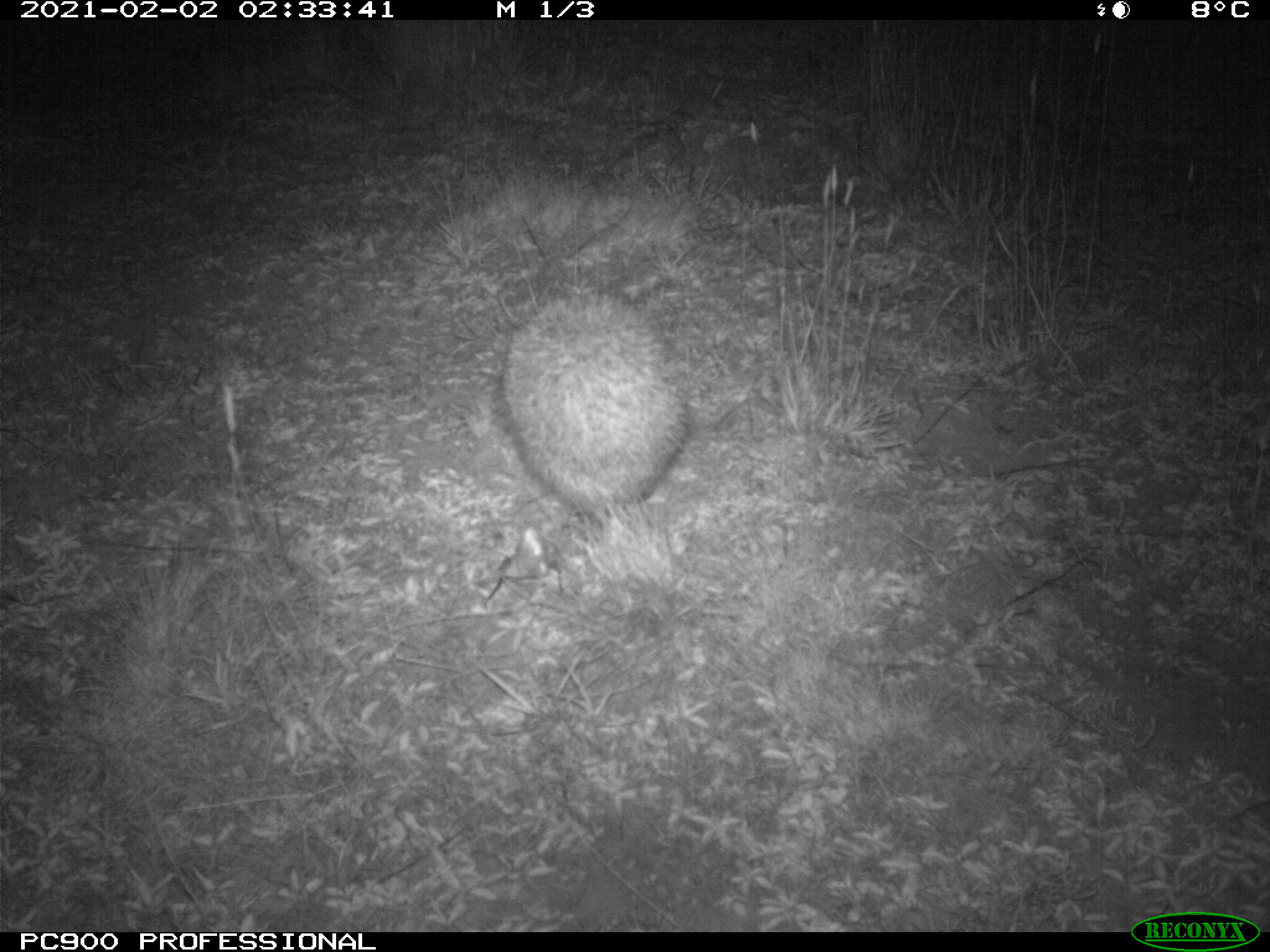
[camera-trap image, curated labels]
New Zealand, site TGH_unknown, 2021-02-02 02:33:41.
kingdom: Animalia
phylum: Chordata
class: Mammalia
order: Eulipotyphla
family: Erinaceidae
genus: Erinaceus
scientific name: Erinaceus europaeus europaeus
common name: european hedgehog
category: hedgehog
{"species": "hedgehog (european hedgehog) (Erinaceus europaeus europaeus)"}